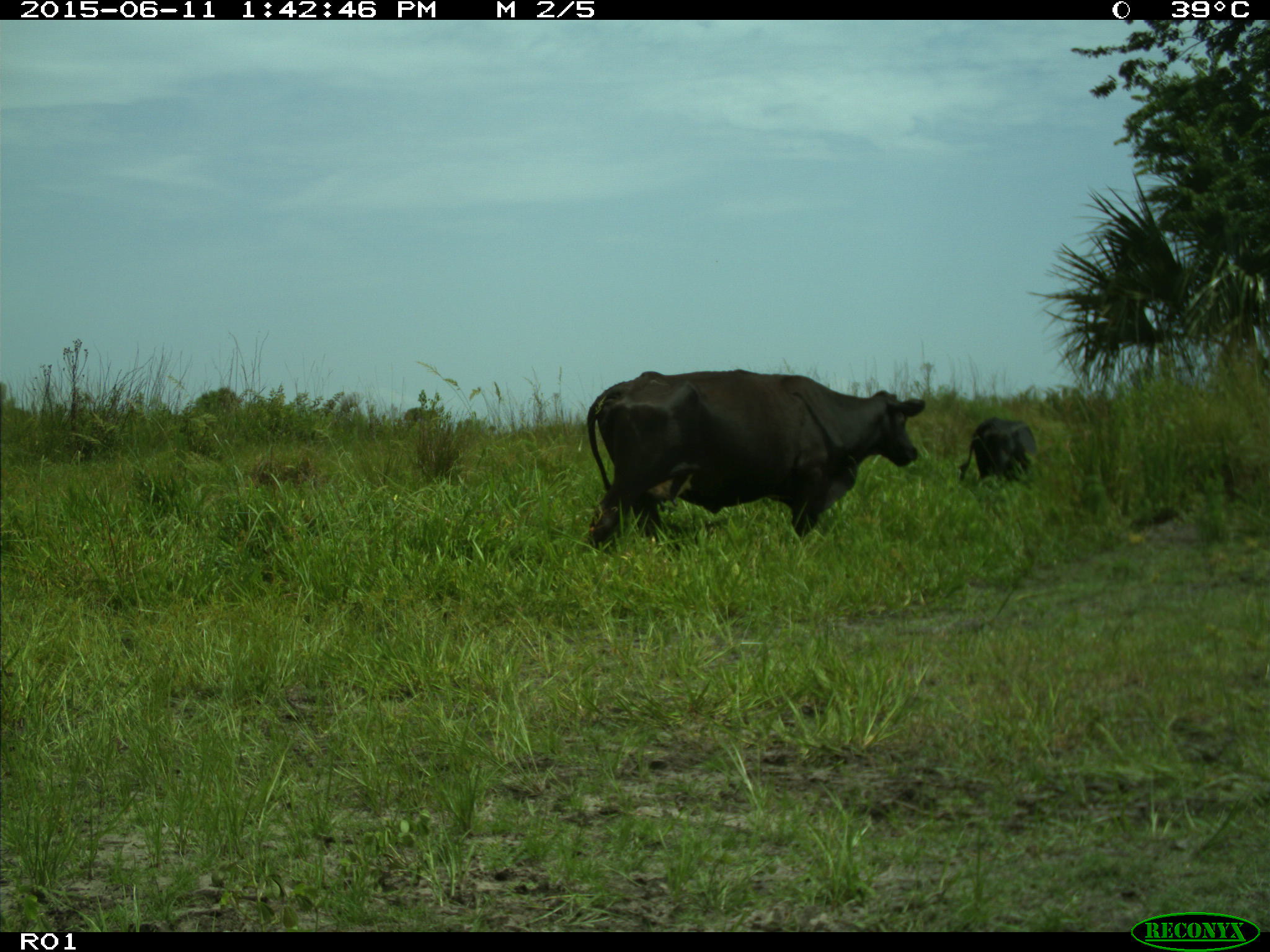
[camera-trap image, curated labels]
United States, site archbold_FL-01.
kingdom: Animalia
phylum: Chordata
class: Mammalia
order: Artiodactyla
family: Bovidae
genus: Bos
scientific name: Bos taurus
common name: domestic cow